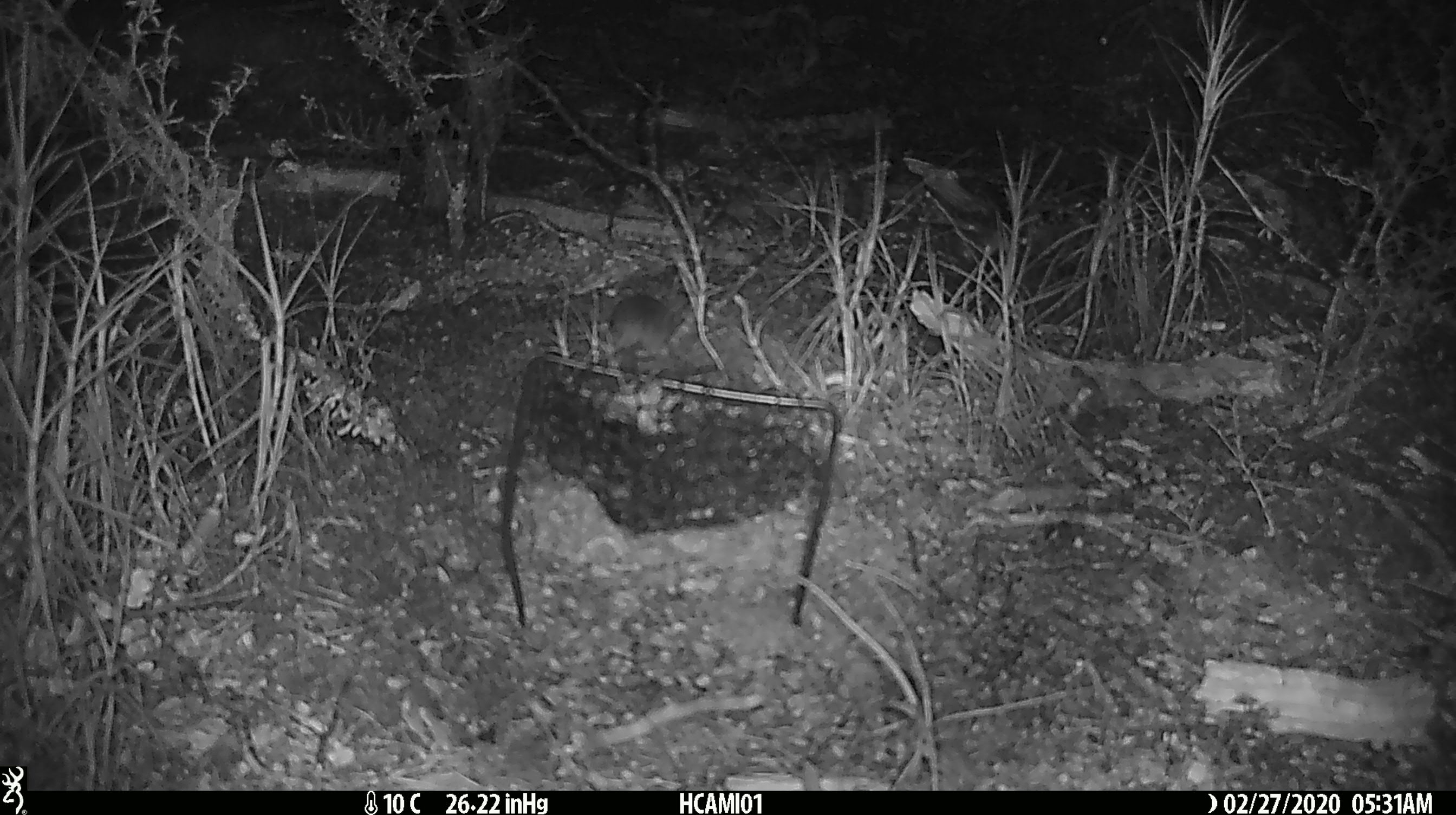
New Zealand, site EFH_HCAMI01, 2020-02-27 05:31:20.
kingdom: Animalia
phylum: Chordata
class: Mammalia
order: Rodentia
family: Muridae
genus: Mus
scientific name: Mus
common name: mouse